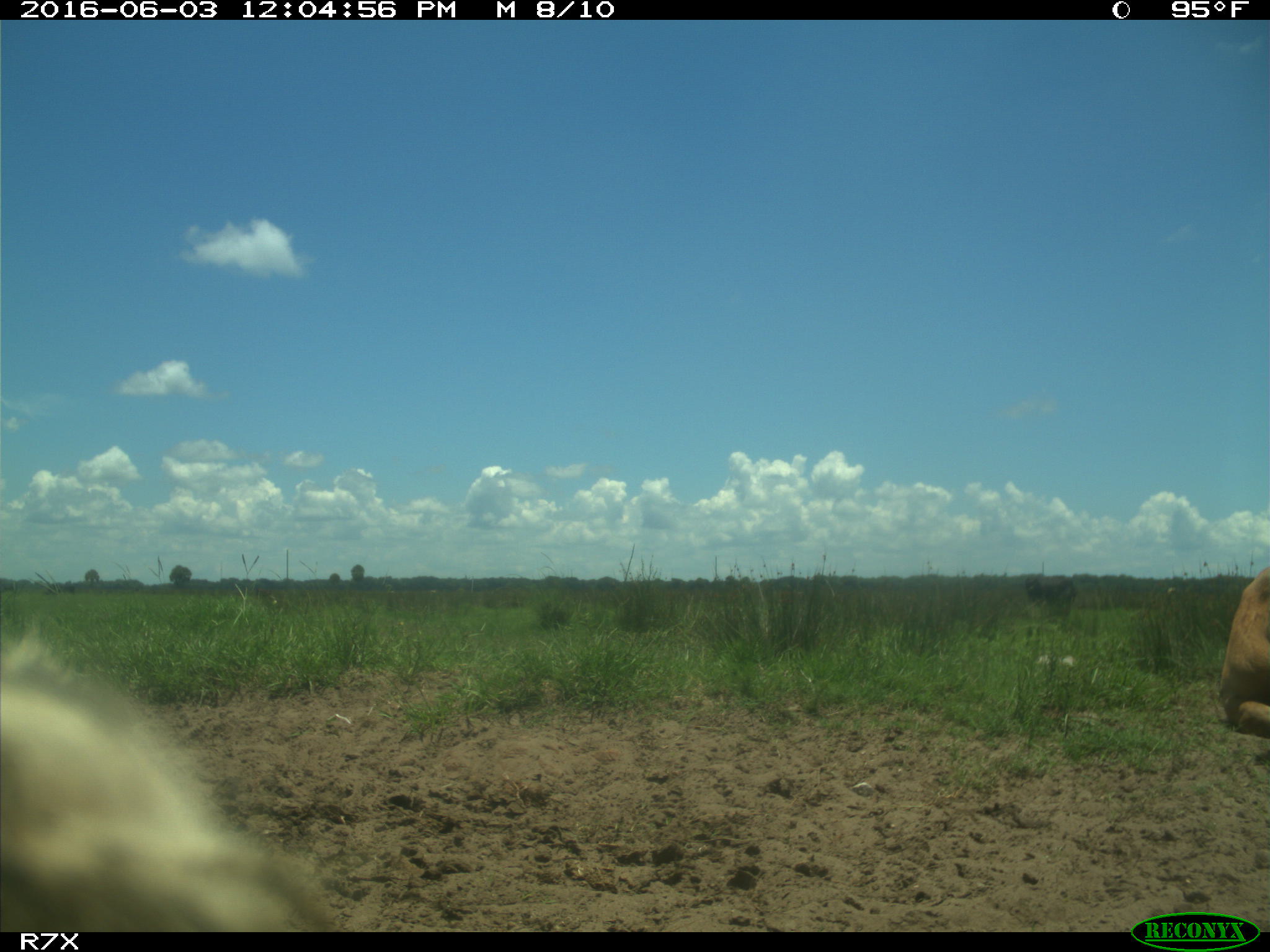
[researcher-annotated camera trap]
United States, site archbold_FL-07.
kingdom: Animalia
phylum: Chordata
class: Mammalia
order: Artiodactyla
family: Bovidae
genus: Bos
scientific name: Bos taurus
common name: domestic cow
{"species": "Bos taurus (domestic cow)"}